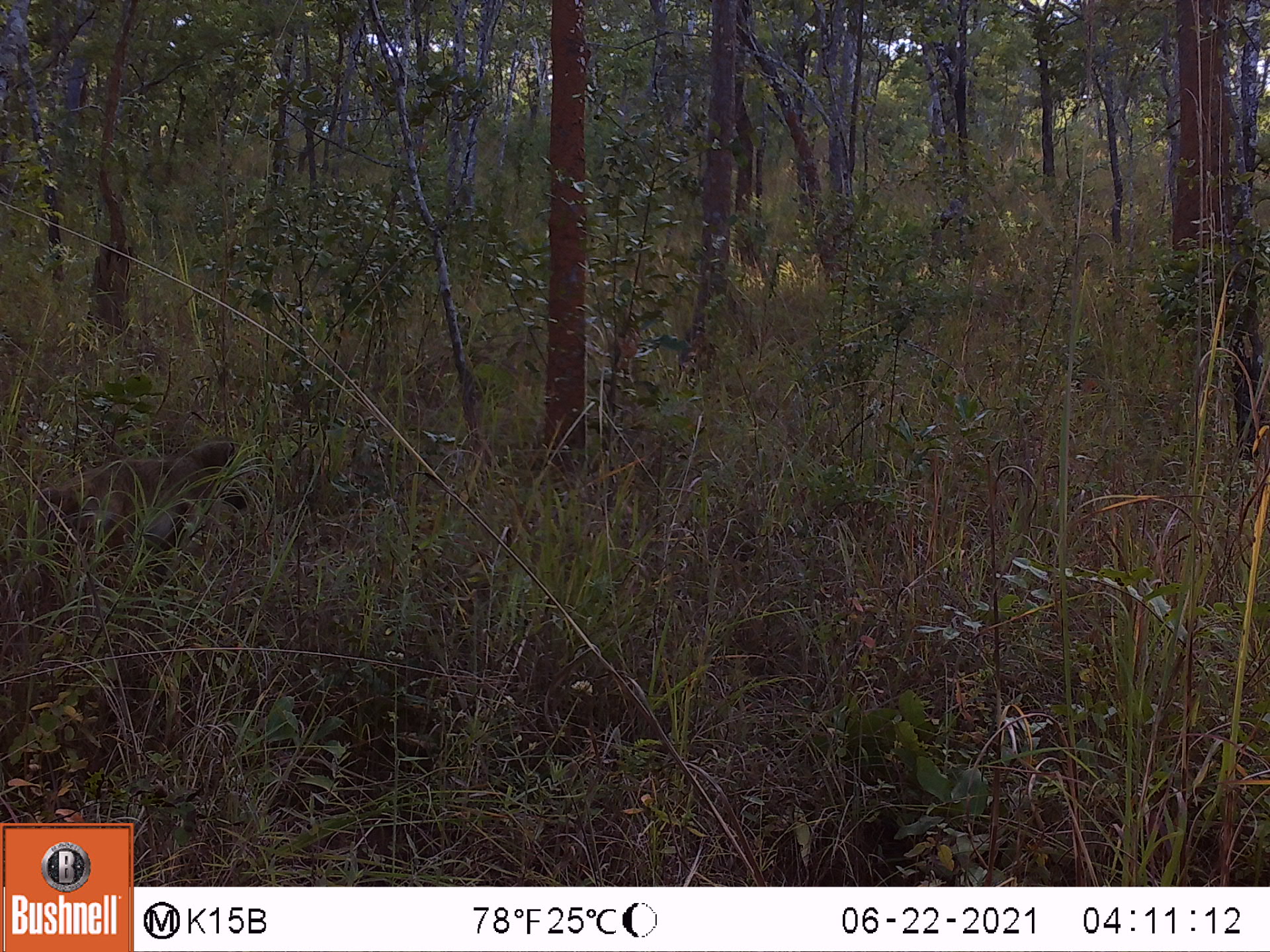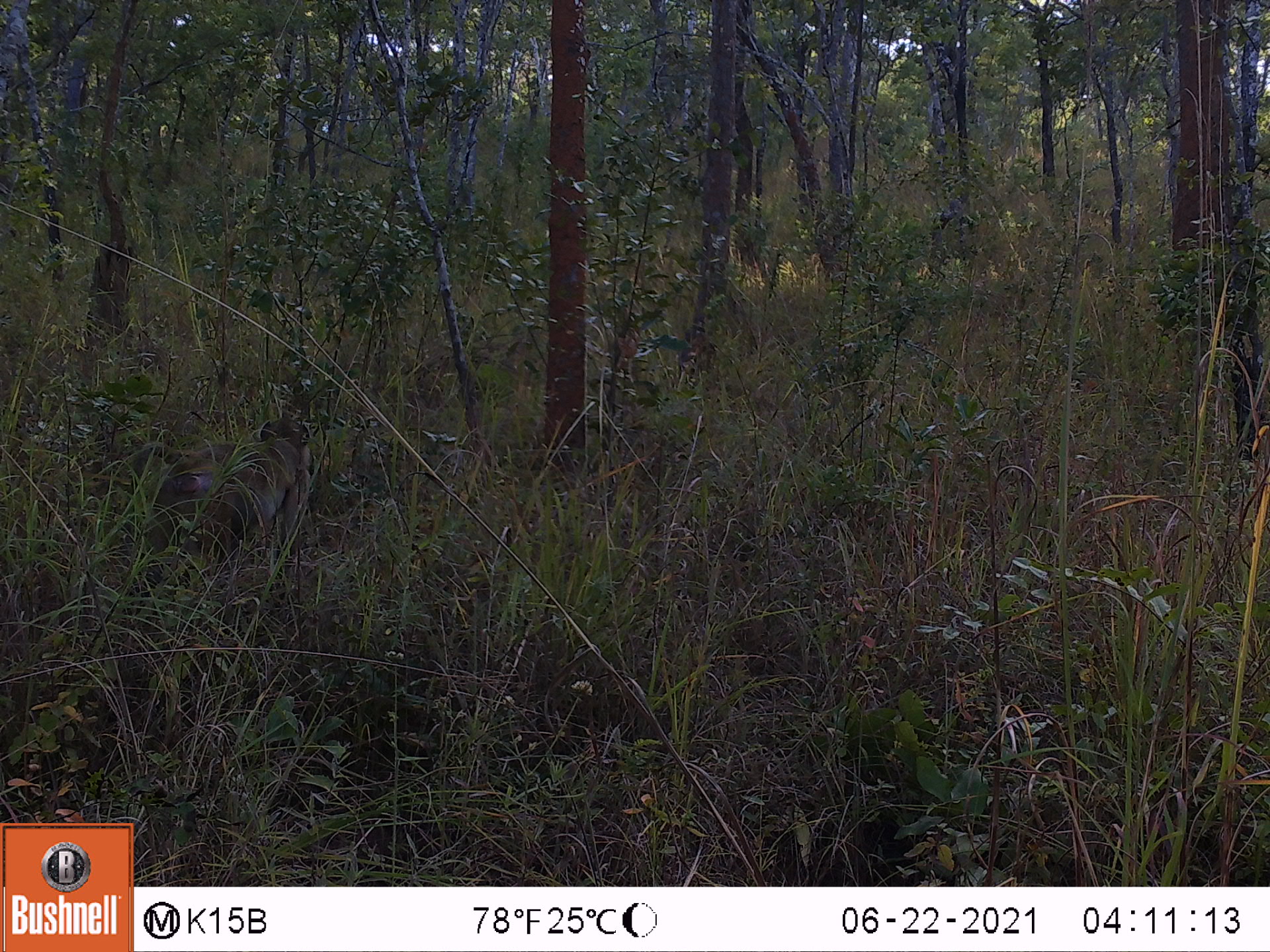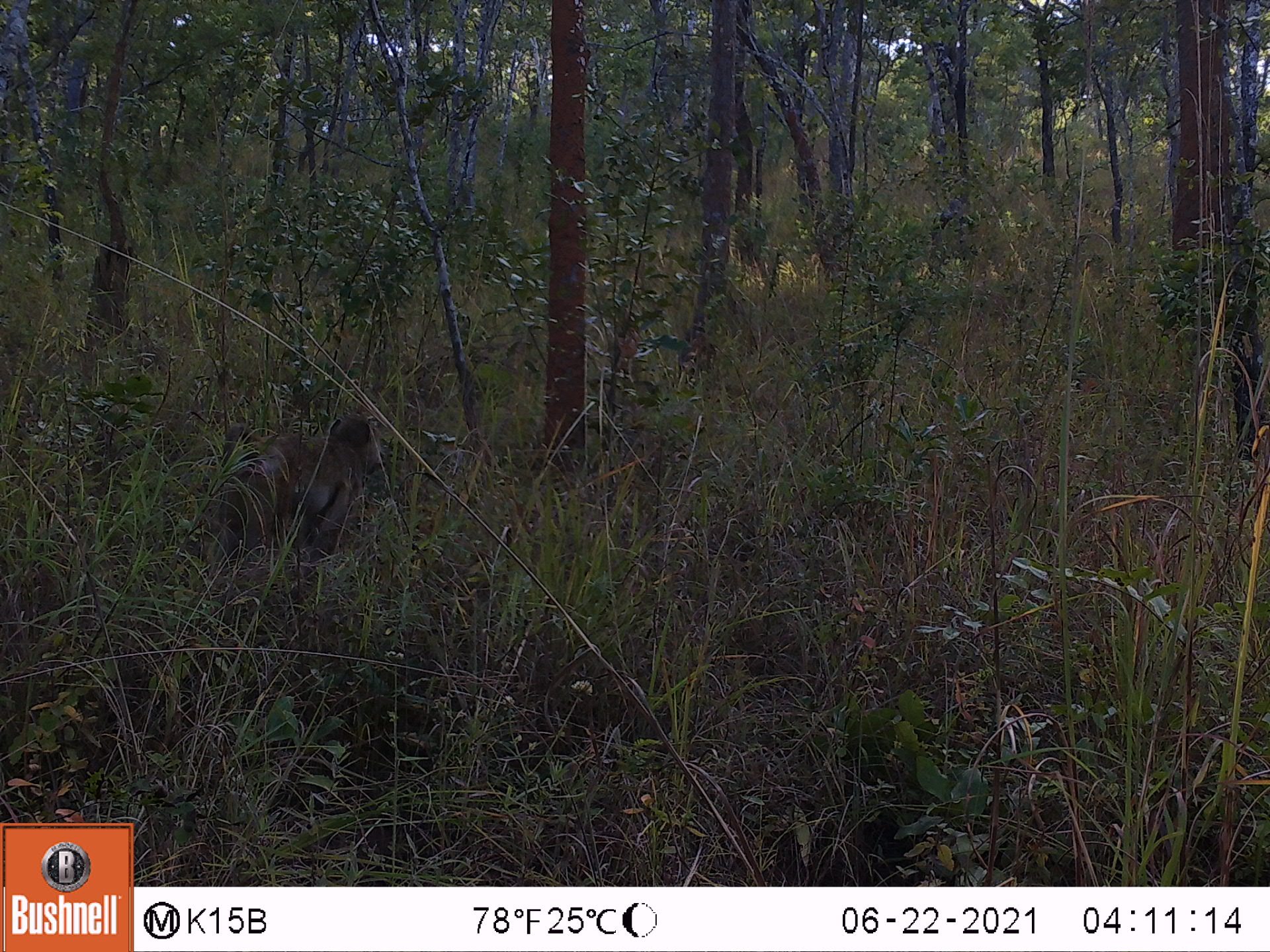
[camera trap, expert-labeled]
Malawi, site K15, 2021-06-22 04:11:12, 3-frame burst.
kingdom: Animalia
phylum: Chordata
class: Mammalia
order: Primates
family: Cercopithecidae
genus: Papio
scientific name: Papio cynocephalus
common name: yellow baboon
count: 1